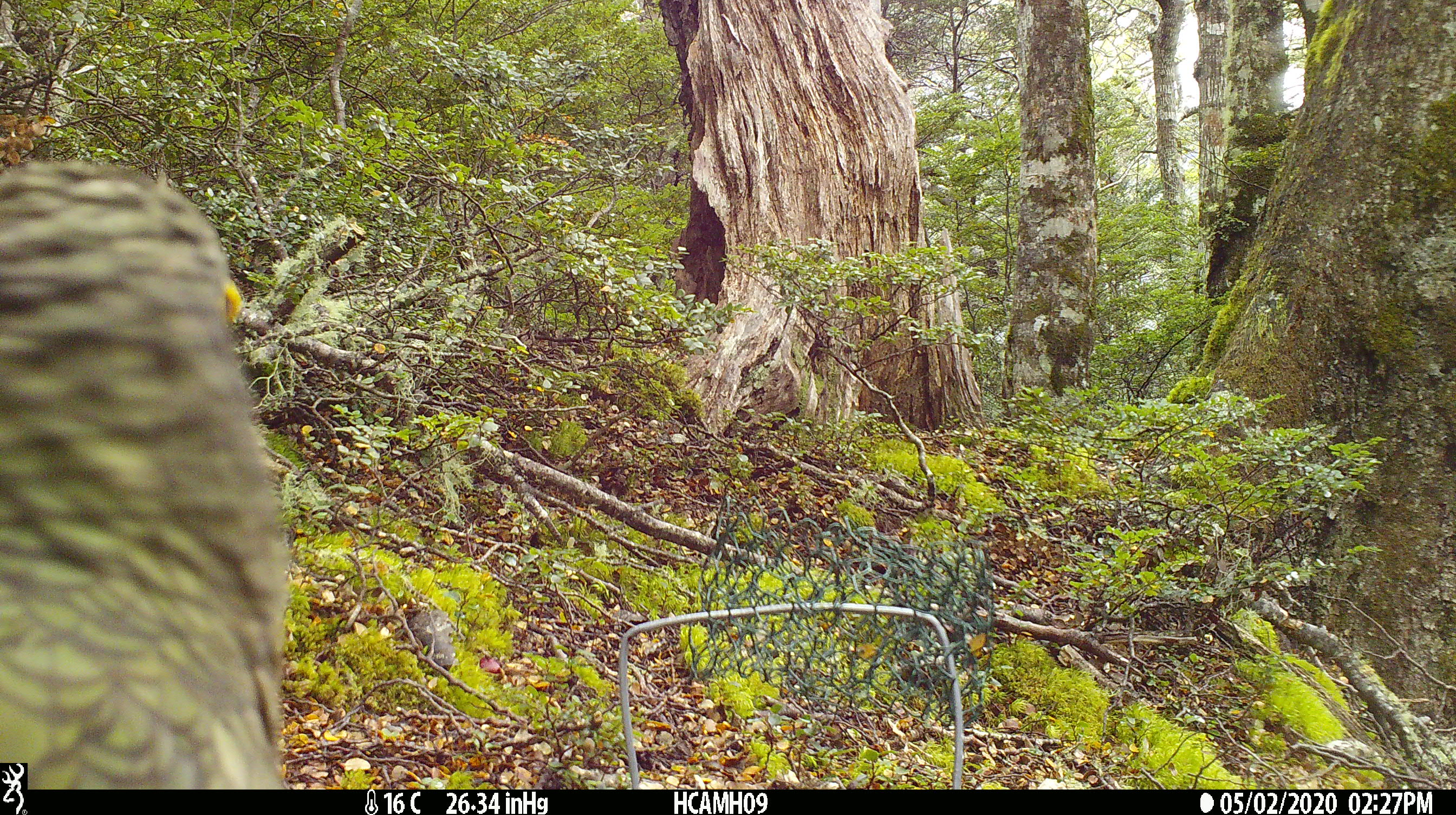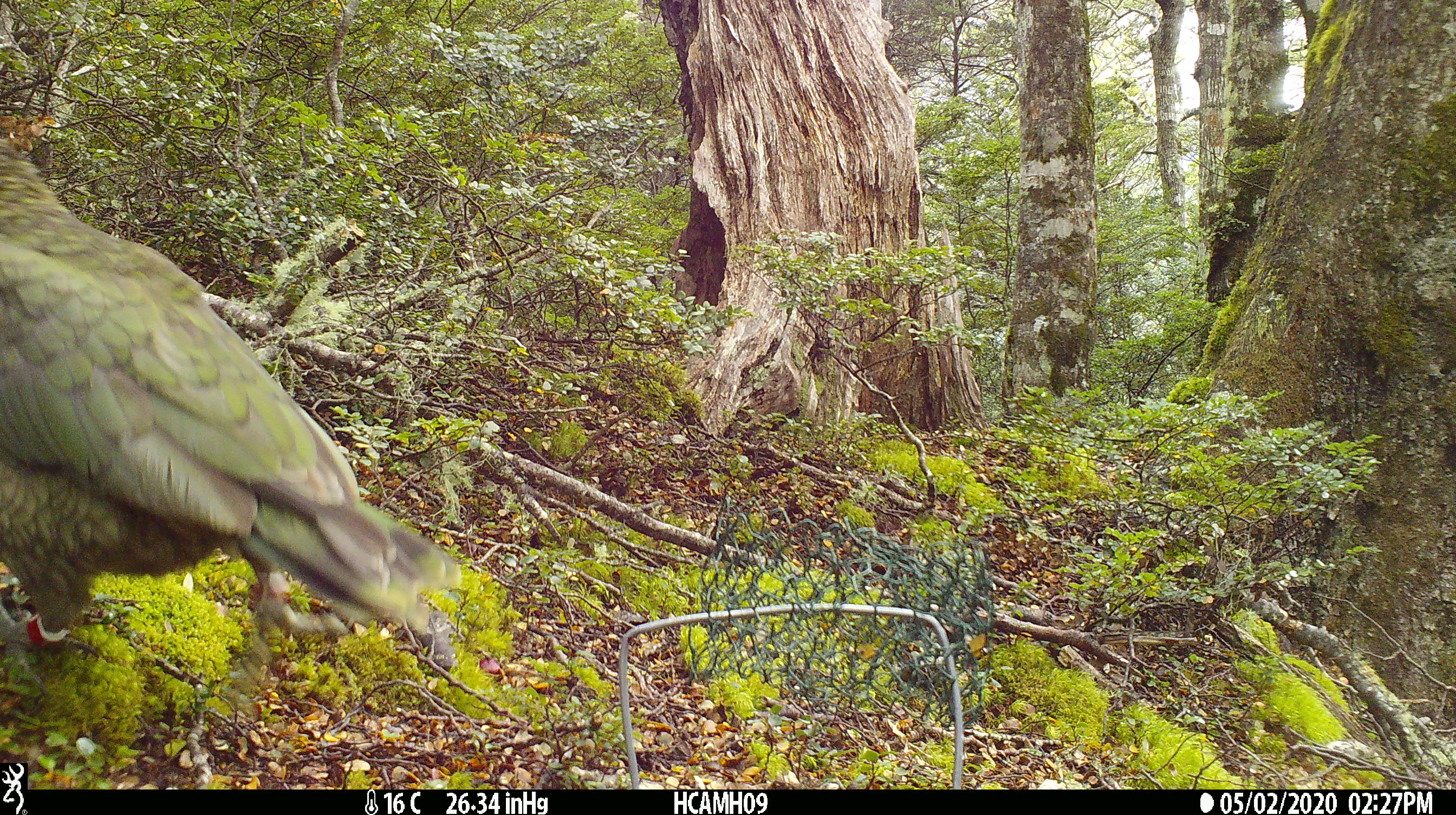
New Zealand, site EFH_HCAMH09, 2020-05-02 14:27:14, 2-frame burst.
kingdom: Animalia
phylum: Chordata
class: Aves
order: Psittaciformes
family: Strigopidae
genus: Nestor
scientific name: Nestor notabilis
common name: kea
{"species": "kea (Nestor notabilis)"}